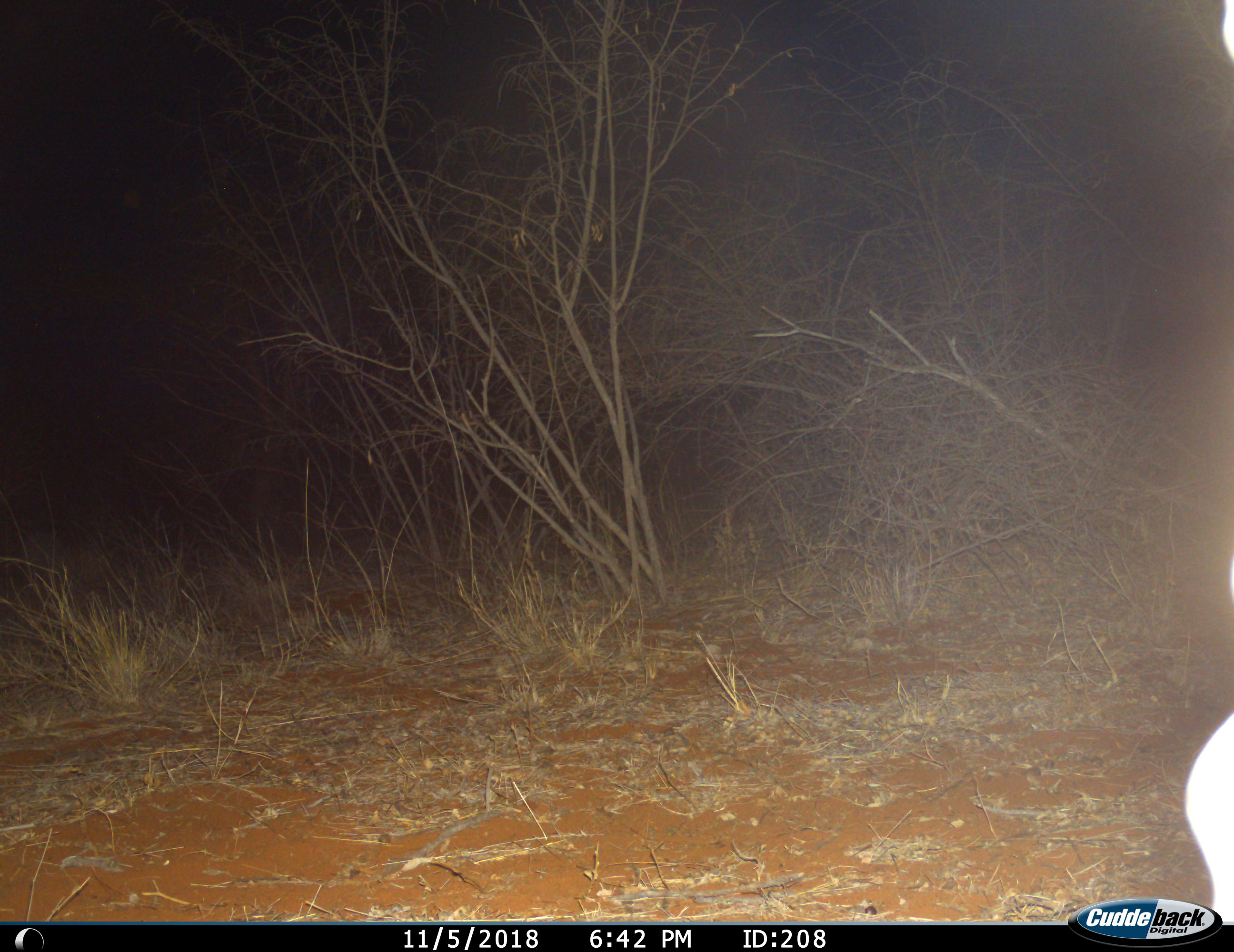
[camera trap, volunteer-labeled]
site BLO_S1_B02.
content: unidentified animal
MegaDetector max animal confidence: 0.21